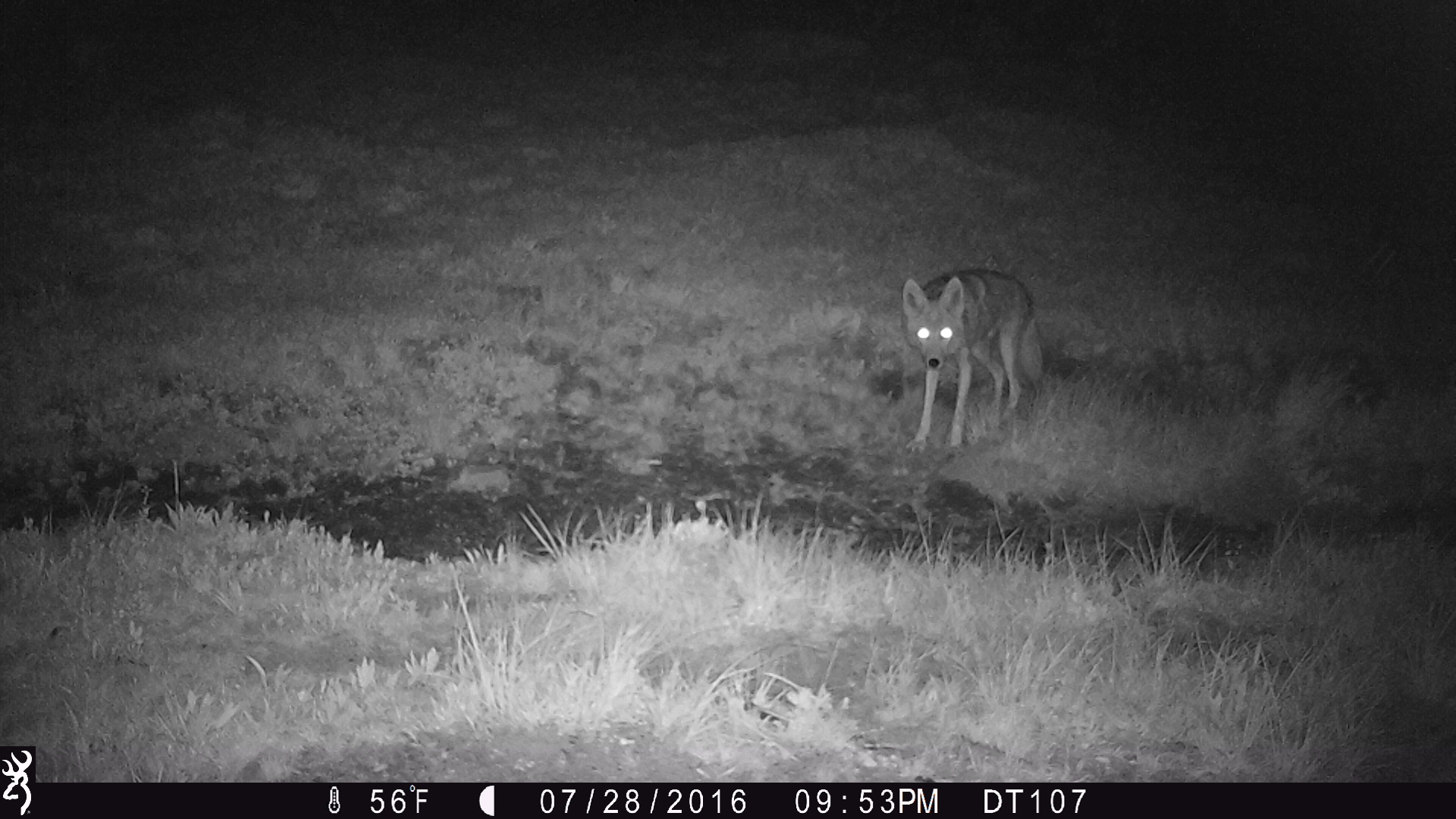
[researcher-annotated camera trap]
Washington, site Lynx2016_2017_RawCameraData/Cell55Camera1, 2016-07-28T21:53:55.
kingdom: Animalia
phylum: Chordata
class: Mammalia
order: Carnivora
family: Canidae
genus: Canis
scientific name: Canis latrans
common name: coyote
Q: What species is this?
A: Canis latrans (coyote).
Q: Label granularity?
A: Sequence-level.